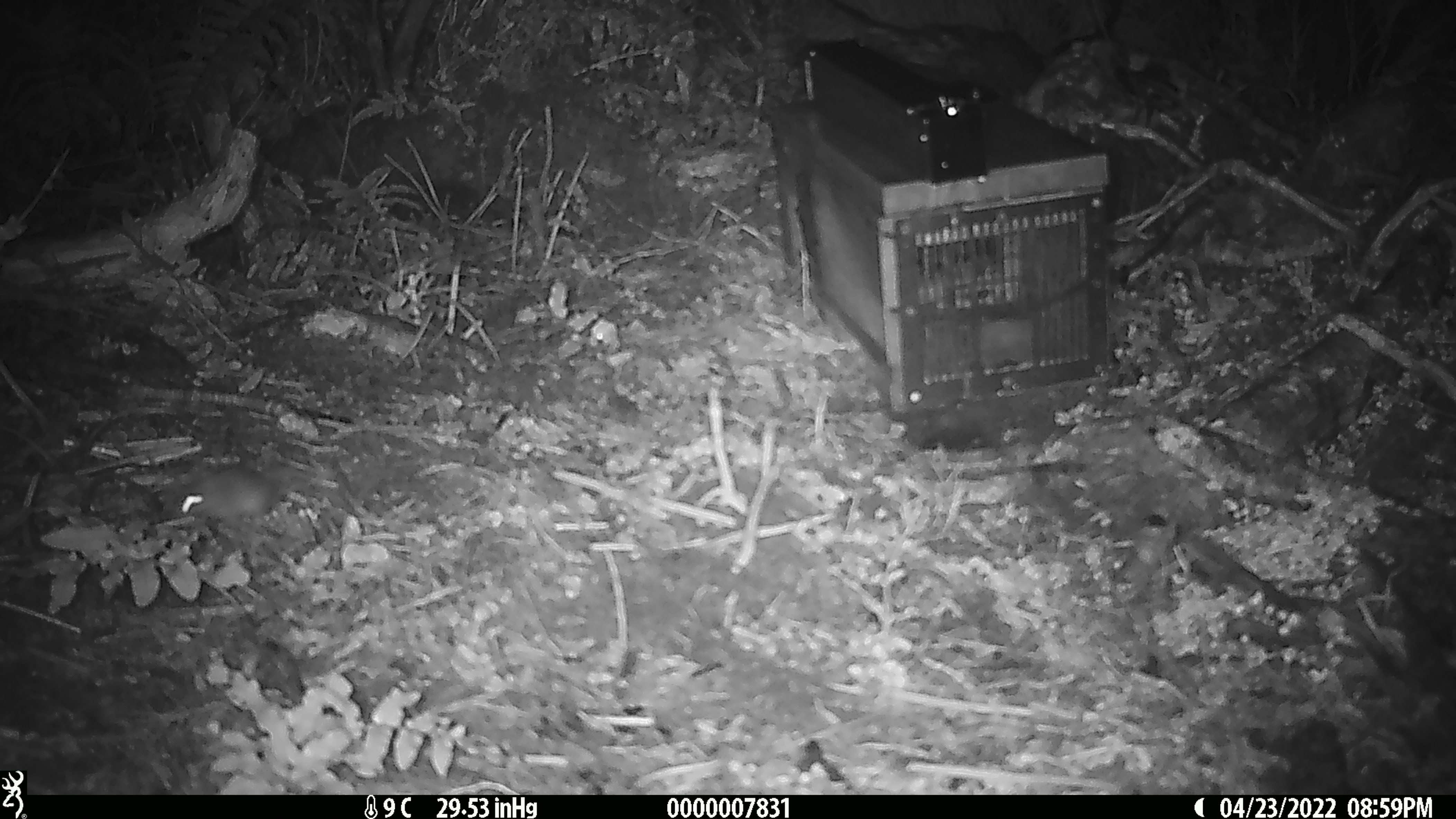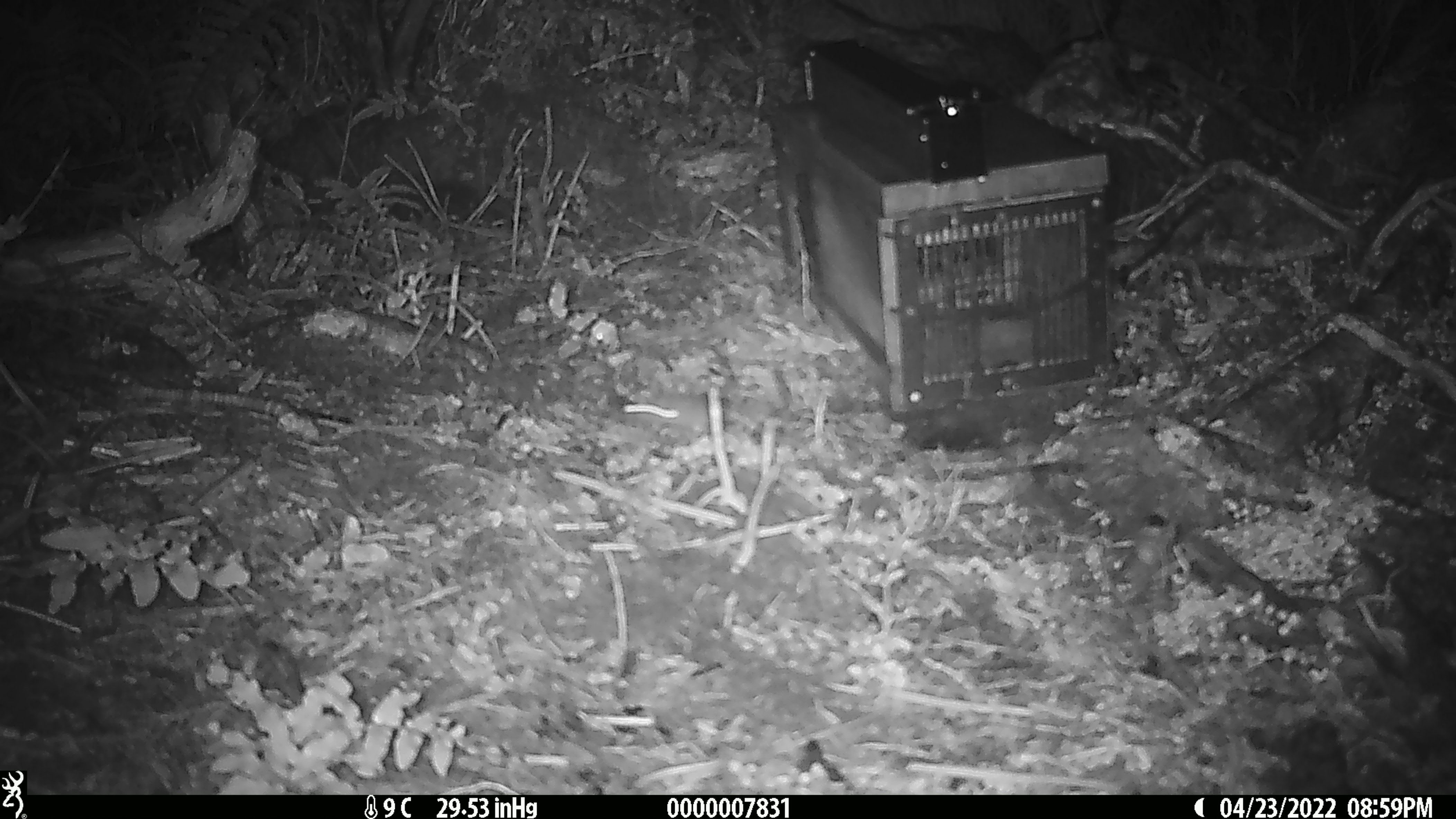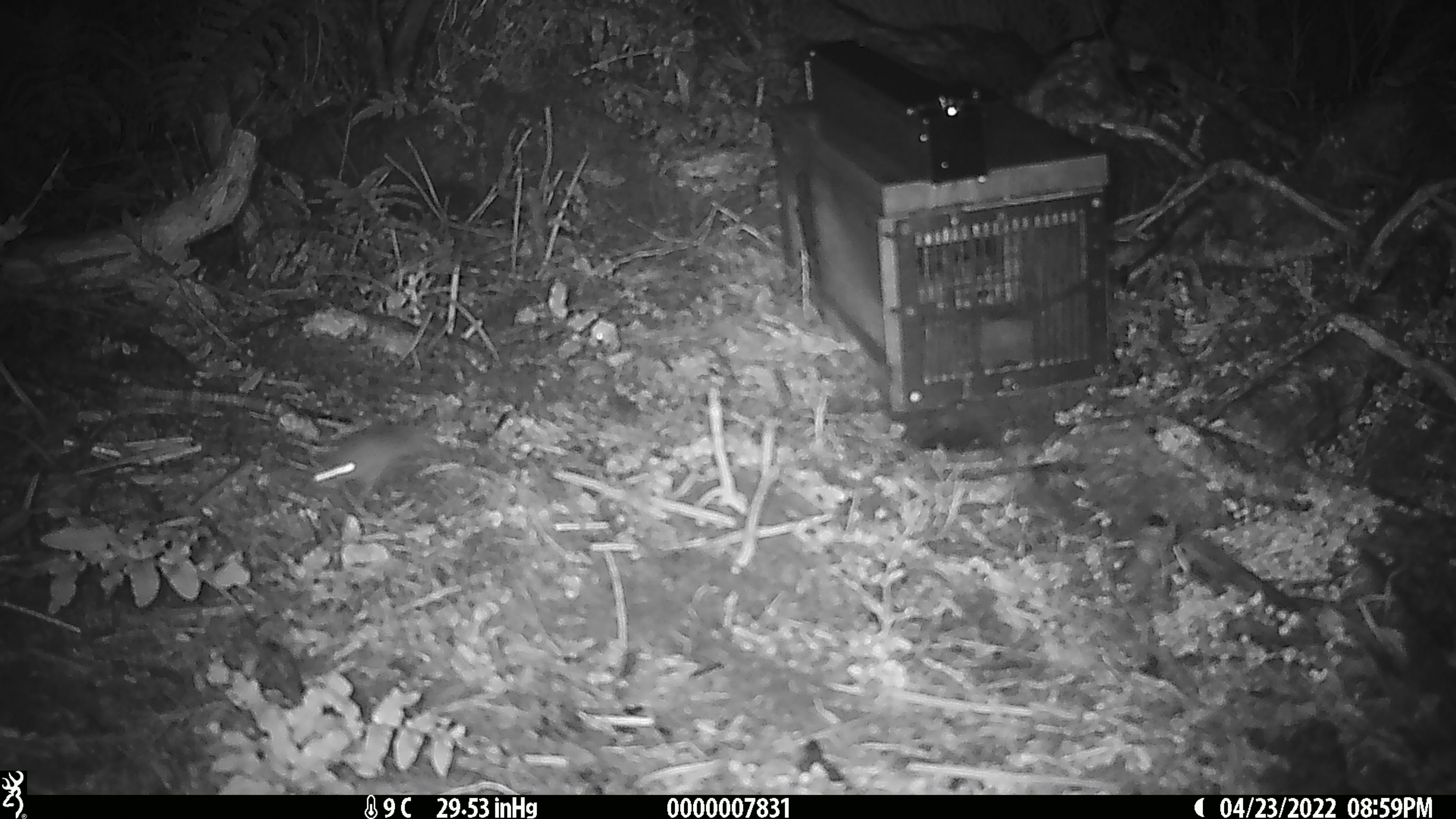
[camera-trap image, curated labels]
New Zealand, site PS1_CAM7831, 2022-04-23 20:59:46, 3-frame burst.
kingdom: Animalia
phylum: Chordata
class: Mammalia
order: Rodentia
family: Muridae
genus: Mus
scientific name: Mus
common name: mouse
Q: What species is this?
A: Mouse (Mus).